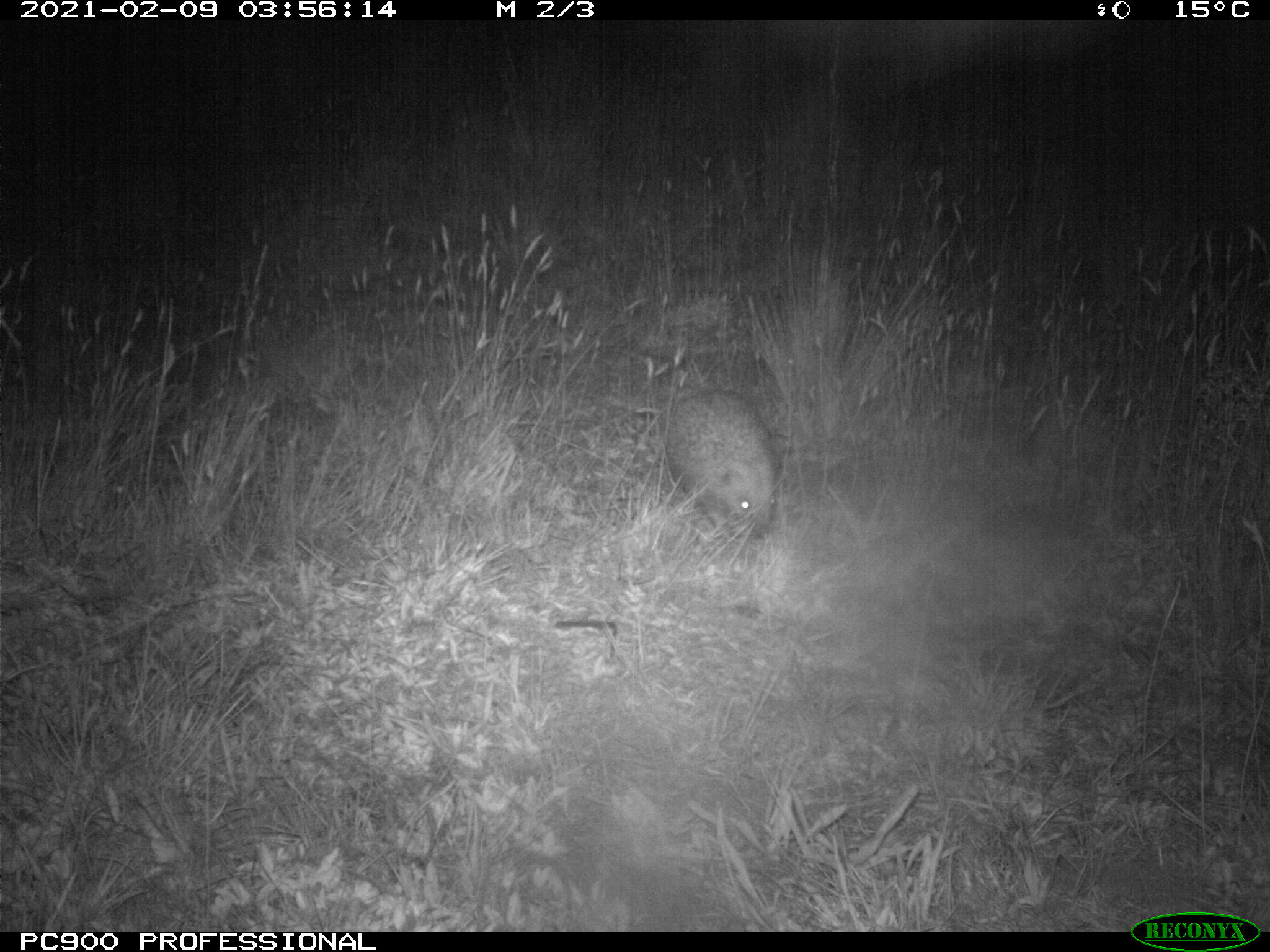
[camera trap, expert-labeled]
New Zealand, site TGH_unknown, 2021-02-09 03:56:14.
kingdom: Animalia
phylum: Chordata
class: Mammalia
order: Eulipotyphla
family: Erinaceidae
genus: Erinaceus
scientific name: Erinaceus europaeus europaeus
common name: european hedgehog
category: hedgehog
Hedgehog (european hedgehog) (Erinaceus europaeus europaeus).